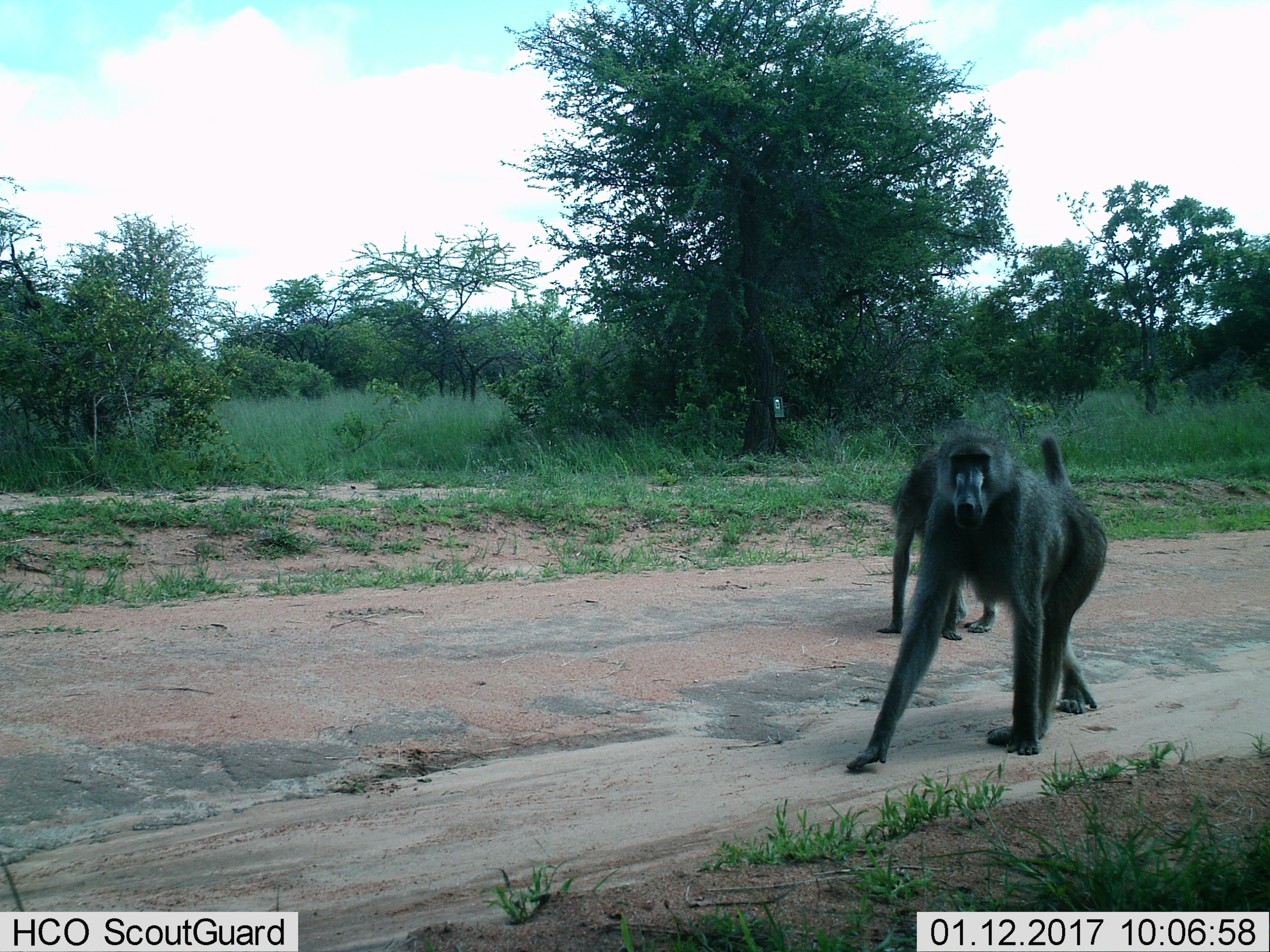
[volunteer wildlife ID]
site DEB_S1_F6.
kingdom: Animalia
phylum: Chordata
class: Mammalia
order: Primates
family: Cercopithecidae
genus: Papio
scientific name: Papio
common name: baboon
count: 2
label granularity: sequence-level